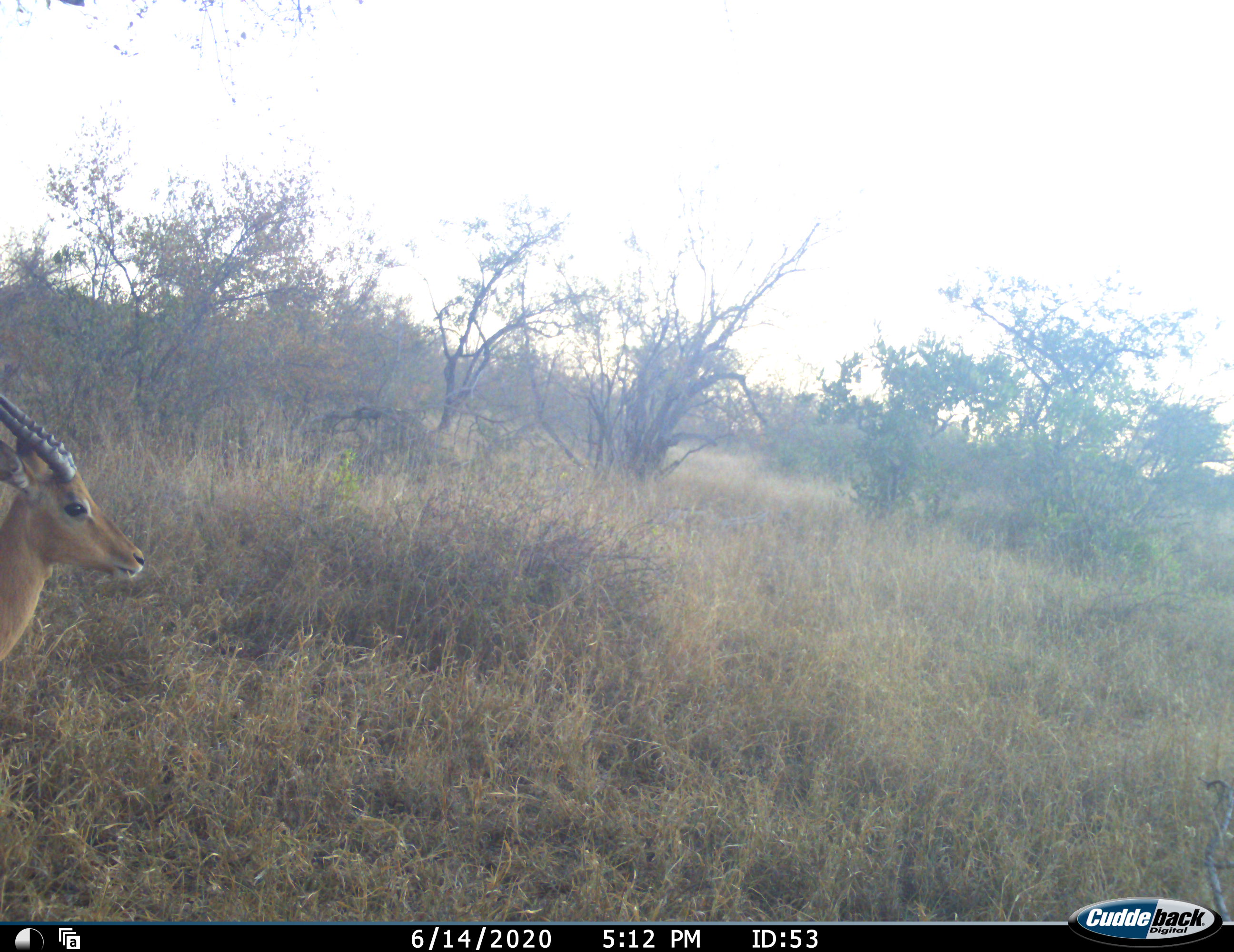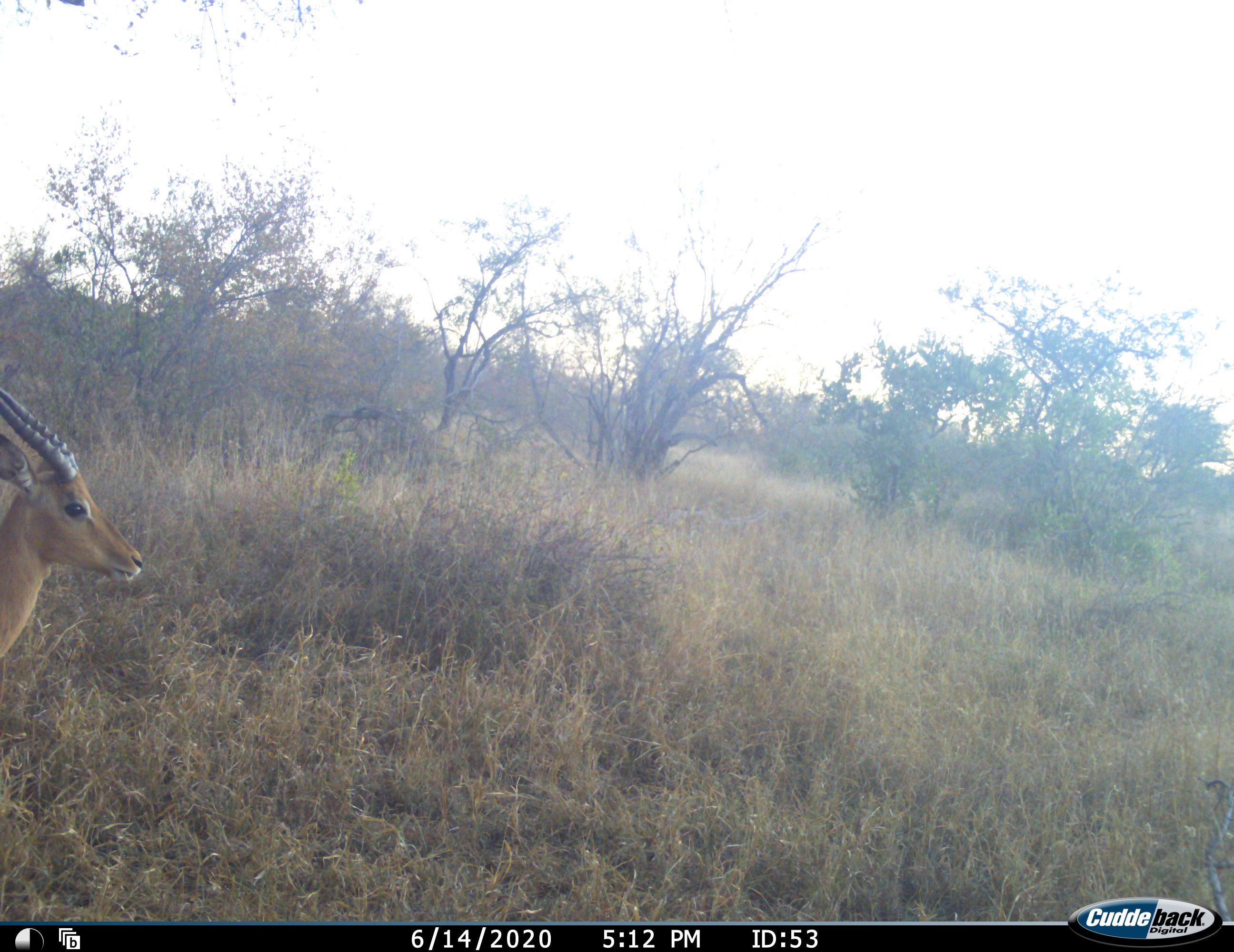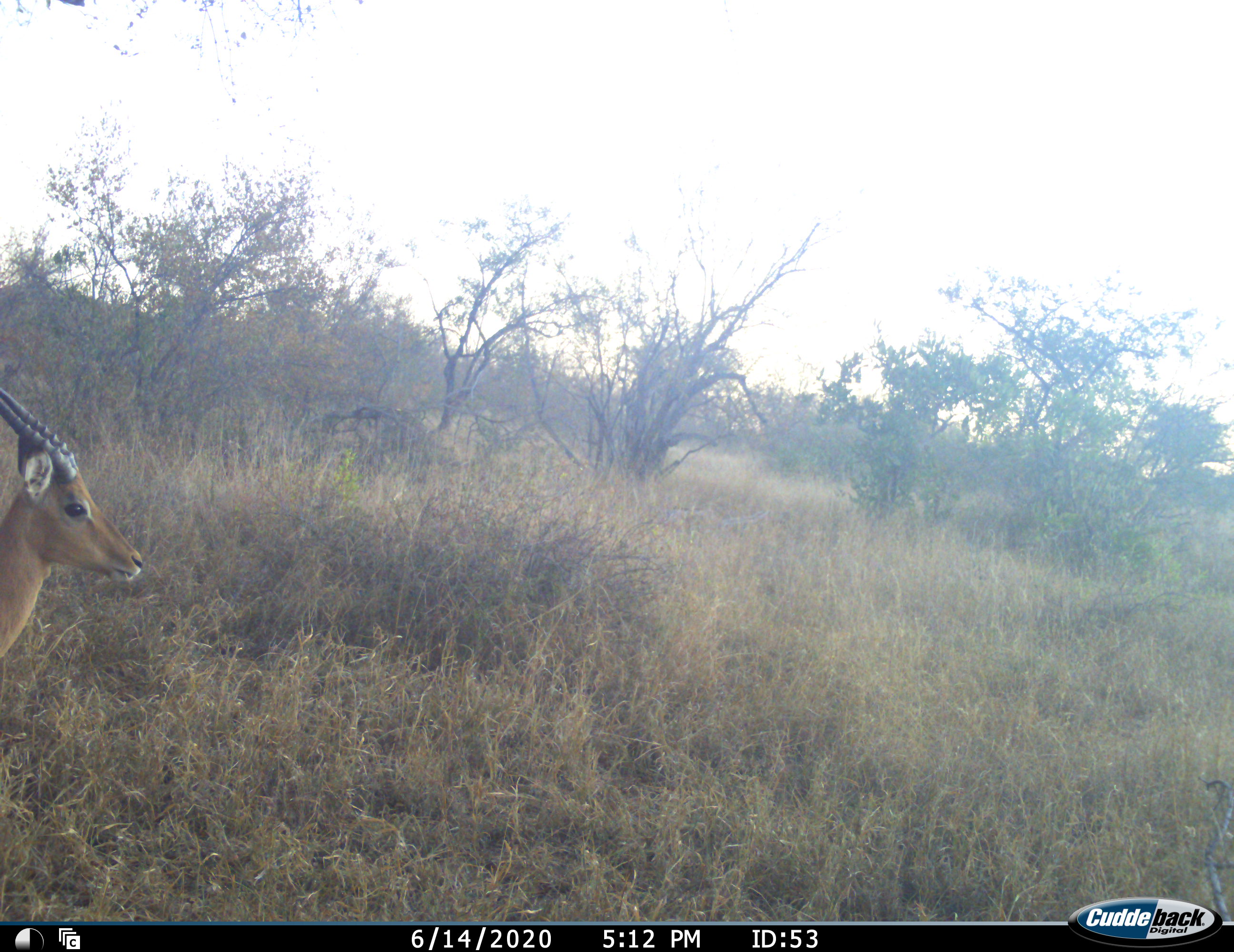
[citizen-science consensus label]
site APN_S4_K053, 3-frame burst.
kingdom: Animalia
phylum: Chordata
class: Mammalia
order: Artiodactyla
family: Bovidae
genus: Aepyceros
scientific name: Aepyceros melampus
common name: impala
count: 1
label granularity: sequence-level